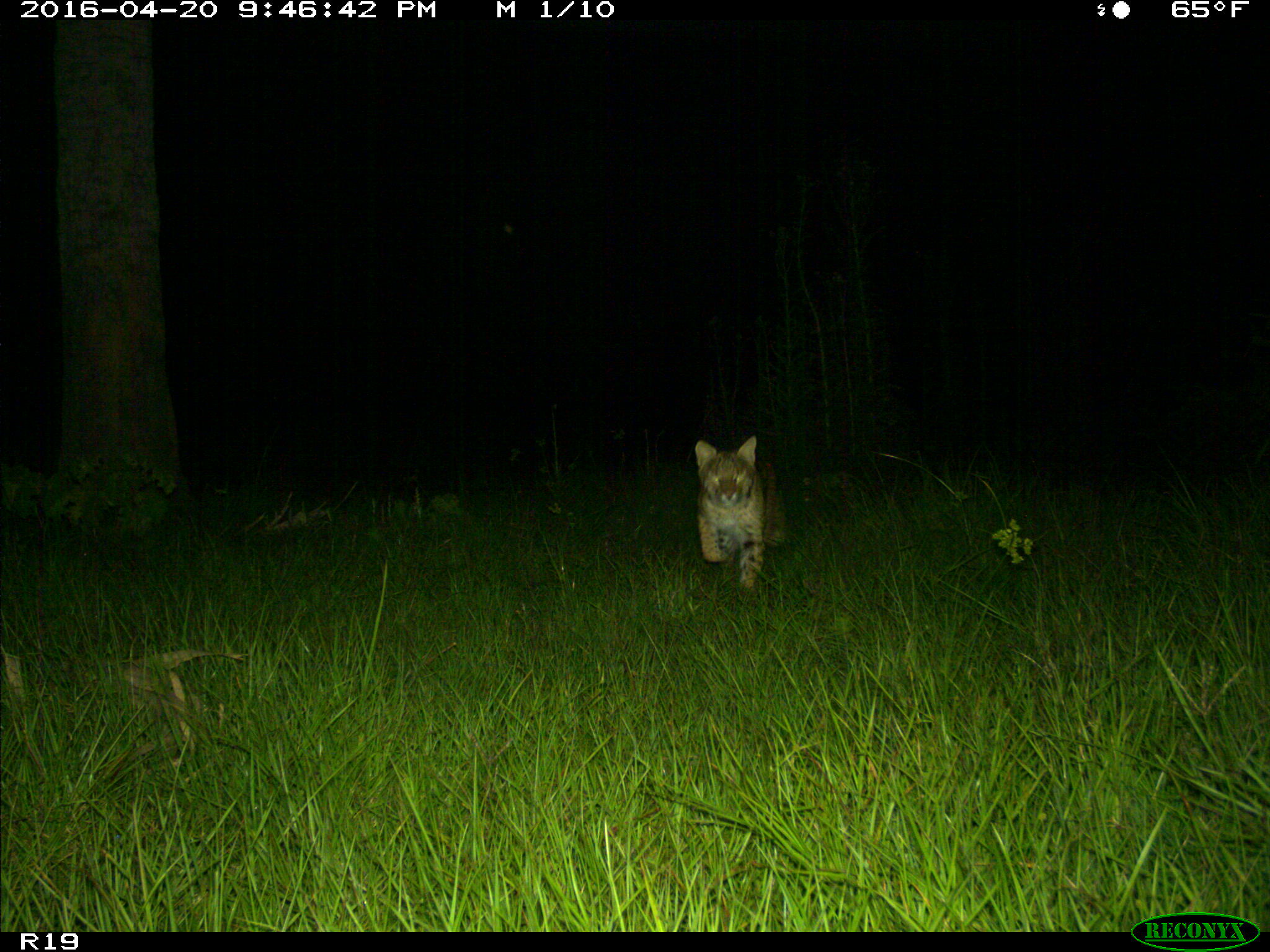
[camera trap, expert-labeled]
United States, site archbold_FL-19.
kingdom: Animalia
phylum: Chordata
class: Mammalia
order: Carnivora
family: Felidae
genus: Lynx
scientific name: Lynx rufus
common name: bobcat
Lynx rufus (bobcat).